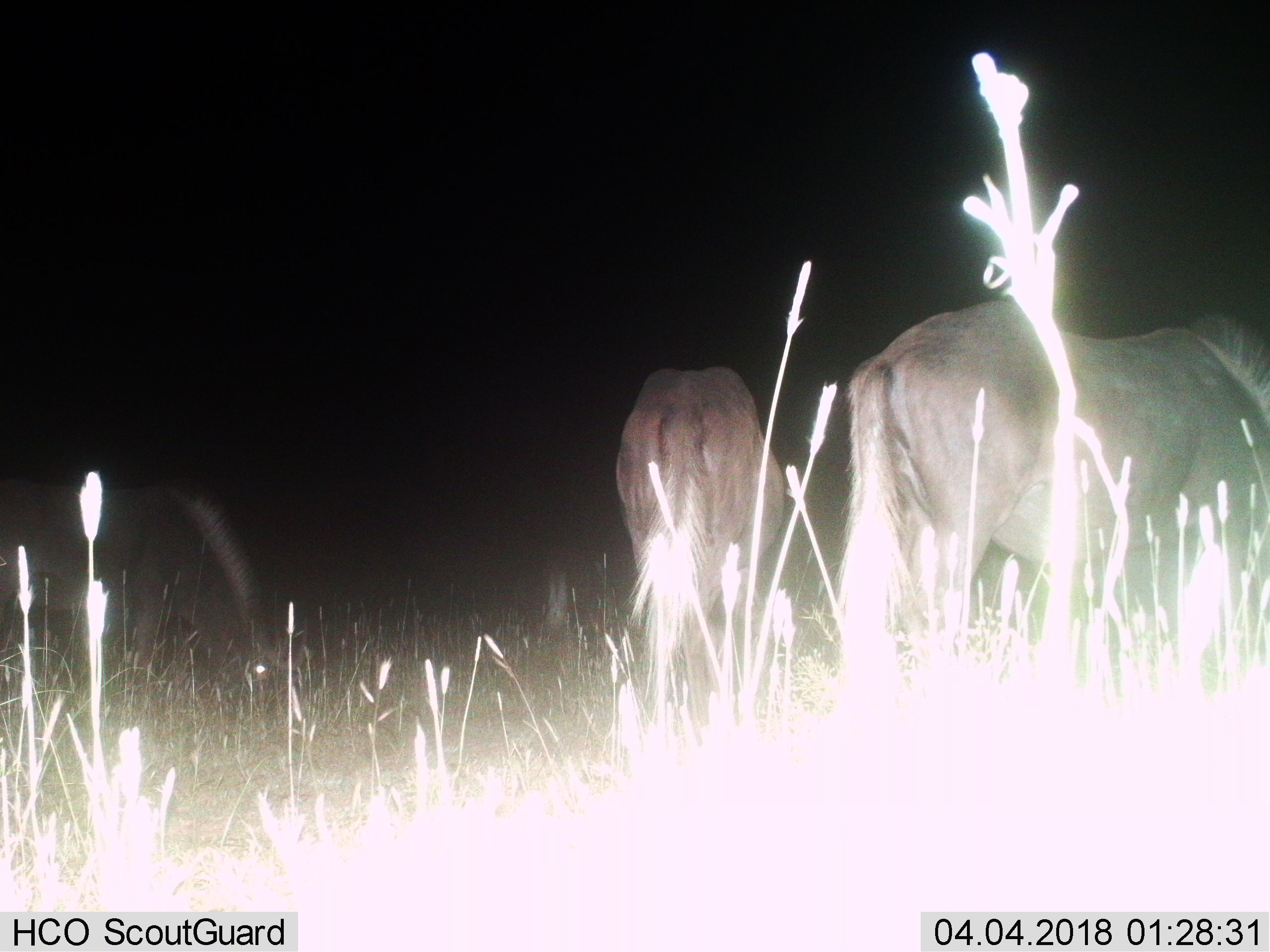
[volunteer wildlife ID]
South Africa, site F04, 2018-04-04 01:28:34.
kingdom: Animalia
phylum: Chordata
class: Mammalia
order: Artiodactyla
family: Bovidae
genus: Tragelaphus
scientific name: Tragelaphus oryx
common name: eland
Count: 3.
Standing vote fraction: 0%.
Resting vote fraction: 0%.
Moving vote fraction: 0%.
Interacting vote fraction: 0%.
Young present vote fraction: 0%.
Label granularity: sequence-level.